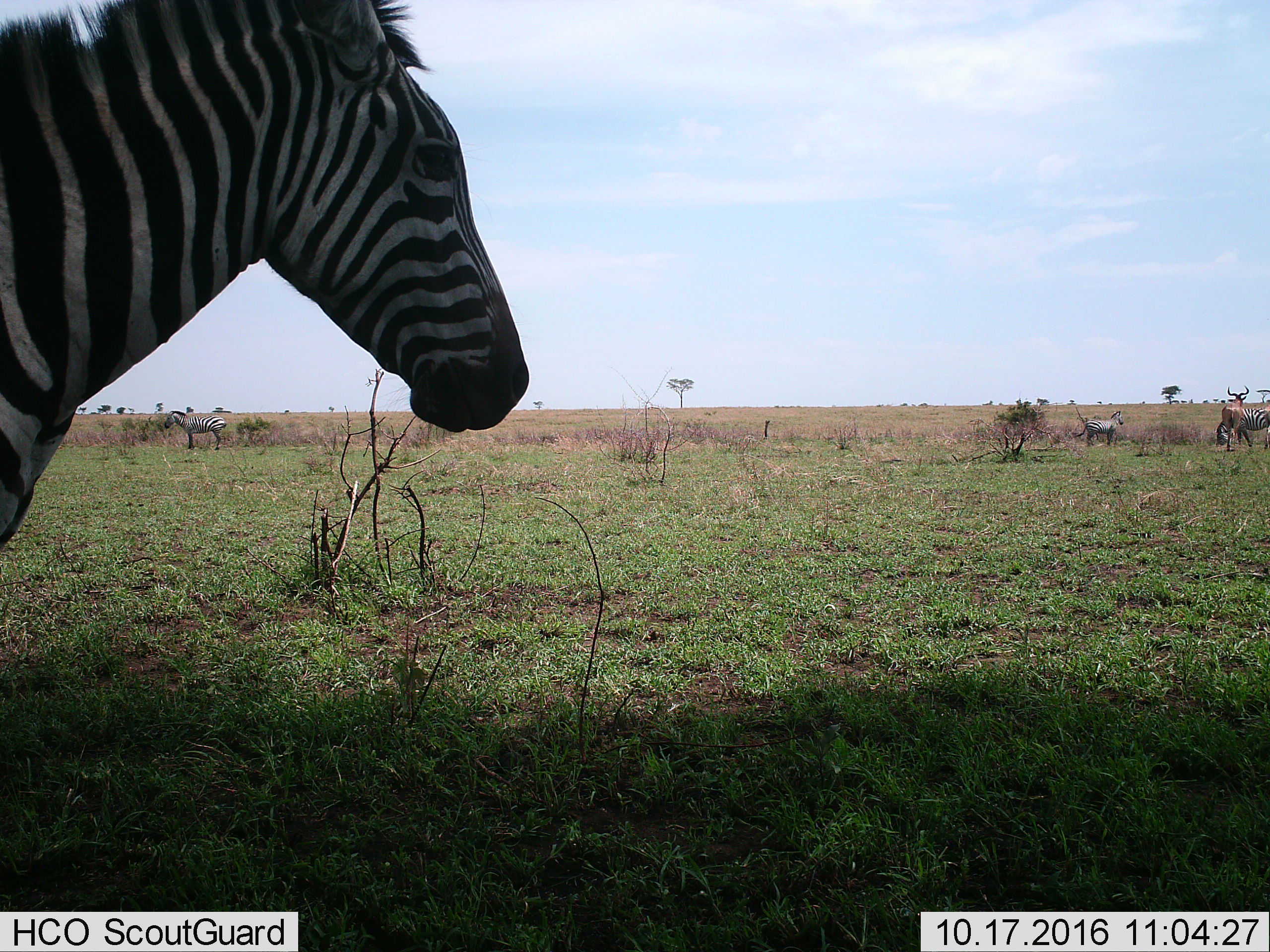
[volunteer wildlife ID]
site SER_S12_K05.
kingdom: Animalia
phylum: Chordata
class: Mammalia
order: Artiodactyla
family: Bovidae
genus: Alcelaphus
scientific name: Alcelaphus buselaphus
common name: hartebeest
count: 1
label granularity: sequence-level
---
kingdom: Animalia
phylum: Chordata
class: Mammalia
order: Perissodactyla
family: Equidae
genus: Equus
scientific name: Equus quagga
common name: plains zebra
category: zebraplains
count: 4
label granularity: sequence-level